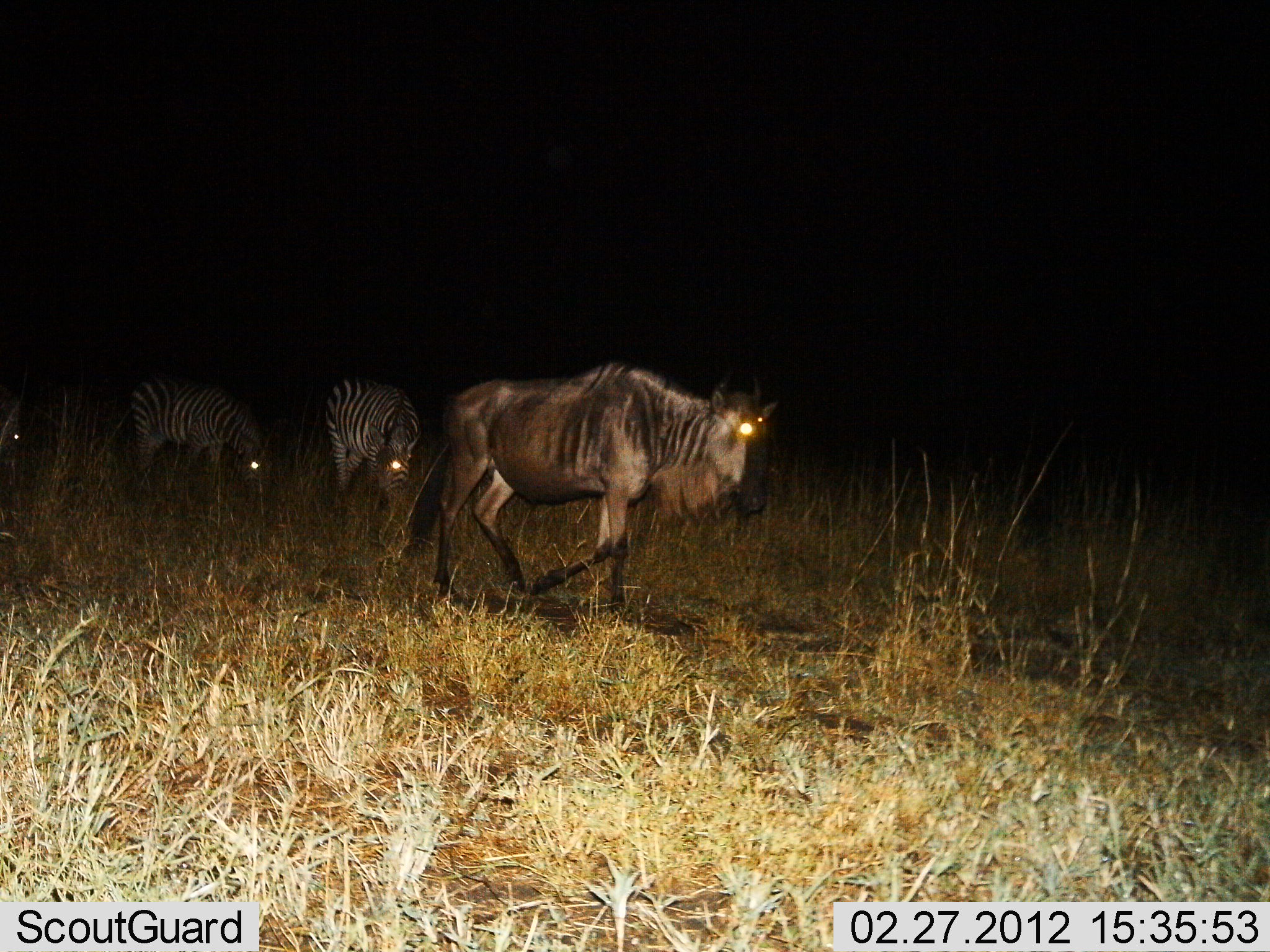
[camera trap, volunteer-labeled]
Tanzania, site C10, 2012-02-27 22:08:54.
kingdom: Animalia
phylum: Chordata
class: Mammalia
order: Artiodactyla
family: Bovidae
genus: Connochaetes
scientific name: Connochaetes taurinus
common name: blue wildebeest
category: wildebeest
Wildebeest (blue wildebeest) (Connochaetes taurinus), count 1. Behavior (volunteer vote fractions): standing 9%, resting 0%, moving 91%, interacting 0%. Young present (vote fraction): 0%. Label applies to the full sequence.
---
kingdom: Animalia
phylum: Chordata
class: Mammalia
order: Perissodactyla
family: Equidae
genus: Equus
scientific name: Equus quagga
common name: plains zebra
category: zebra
Zebra (plains zebra) (Equus quagga), count 3. Behavior (volunteer vote fractions): standing 30%, resting 0%, moving 5%, interacting 0%. Young present (vote fraction): 0%. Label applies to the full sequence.